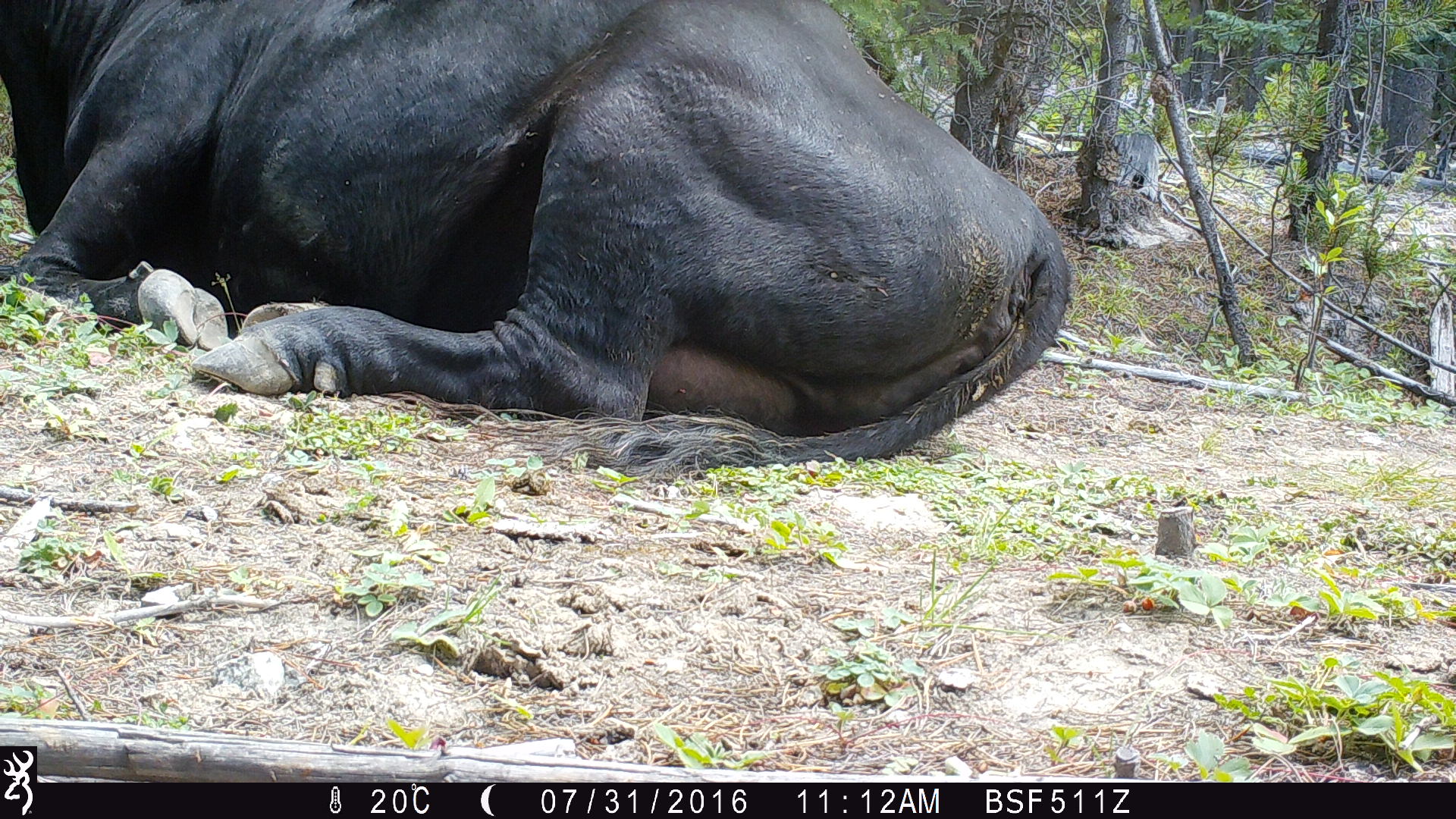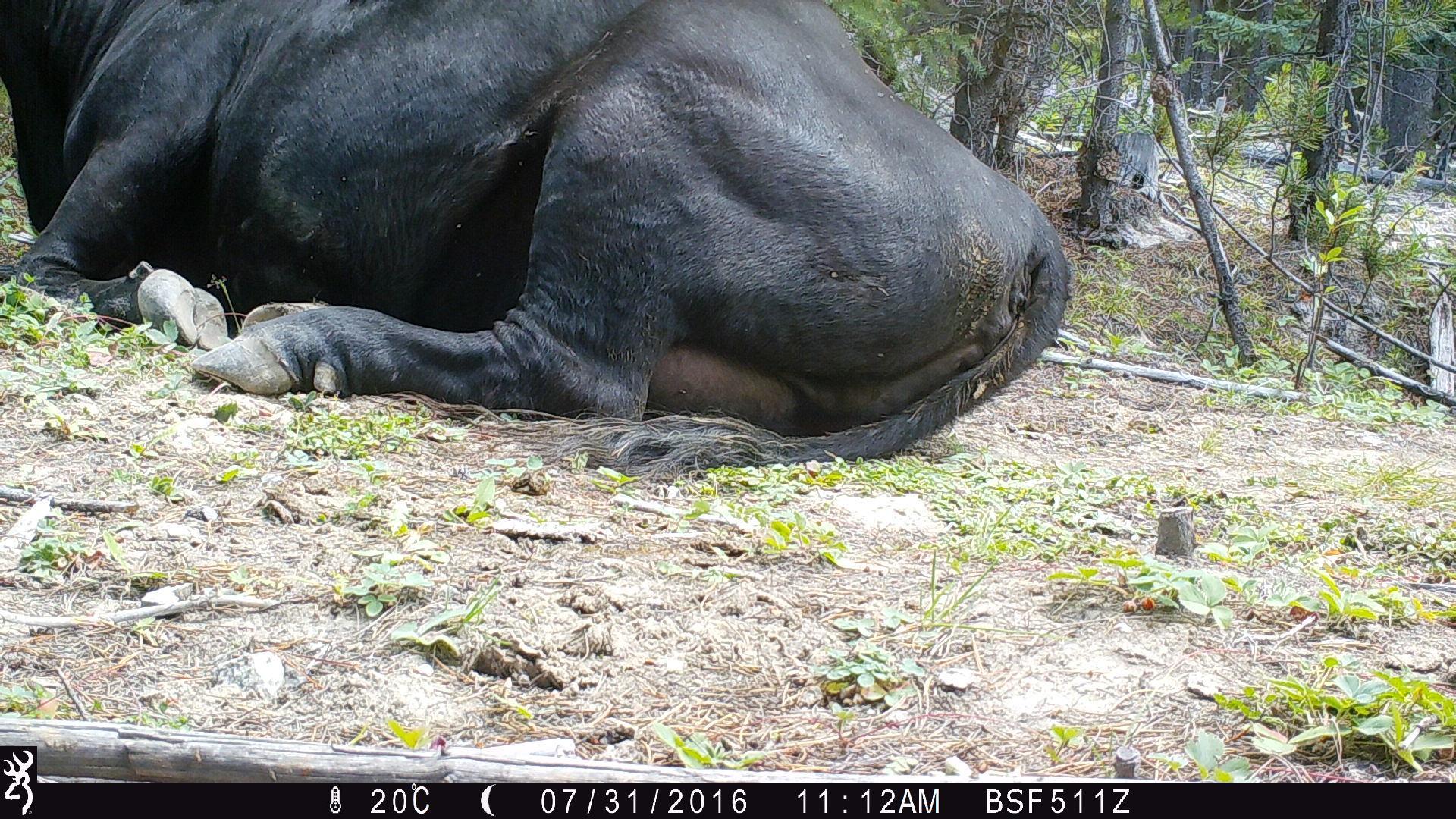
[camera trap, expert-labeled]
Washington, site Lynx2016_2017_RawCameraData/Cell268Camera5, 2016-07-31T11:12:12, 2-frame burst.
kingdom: Animalia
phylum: Chordata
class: Mammalia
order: Artiodactyla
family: Bovidae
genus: Bos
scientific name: Bos taurus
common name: domestic cattle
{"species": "domestic cattle (Bos taurus)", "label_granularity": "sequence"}